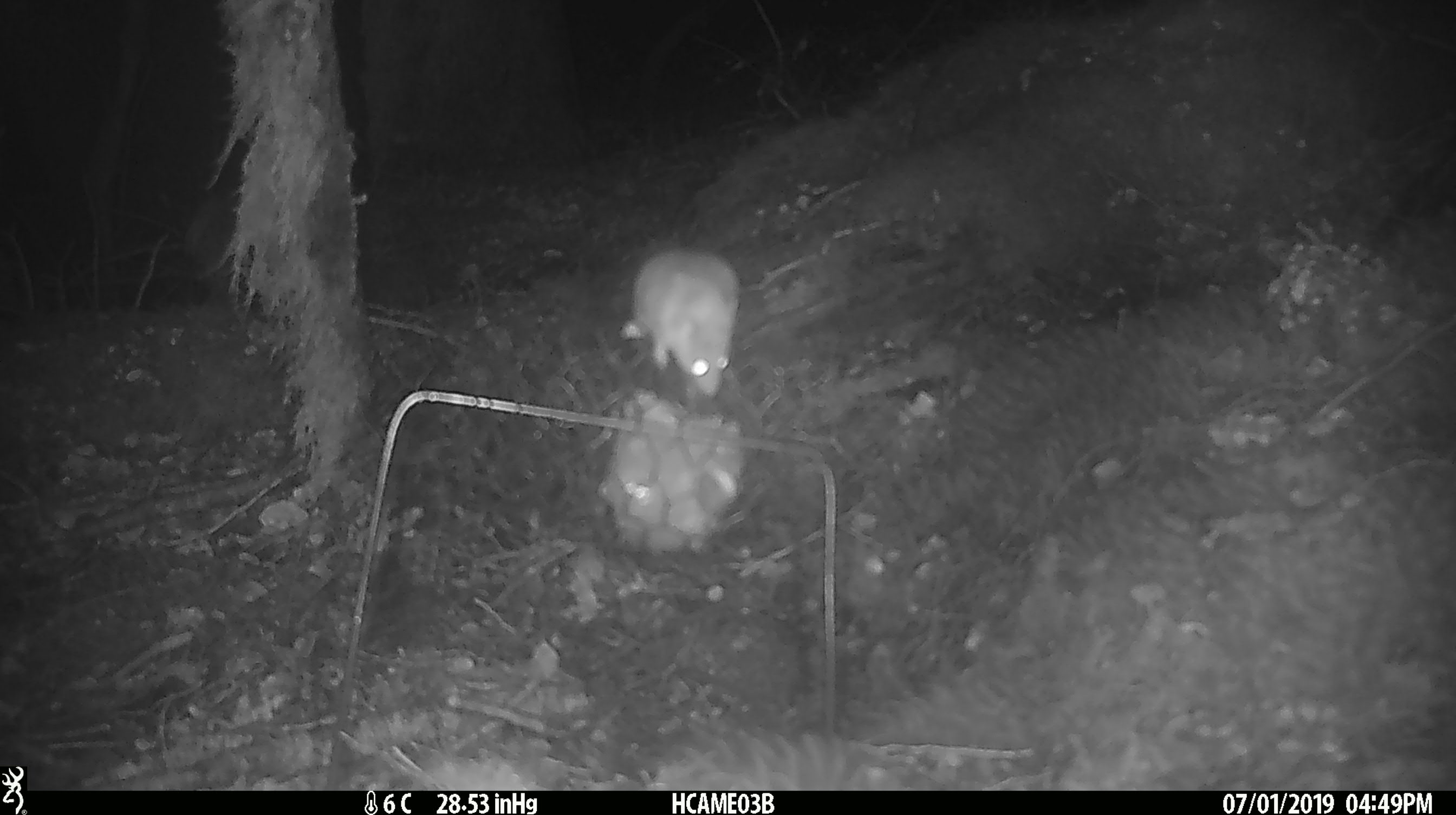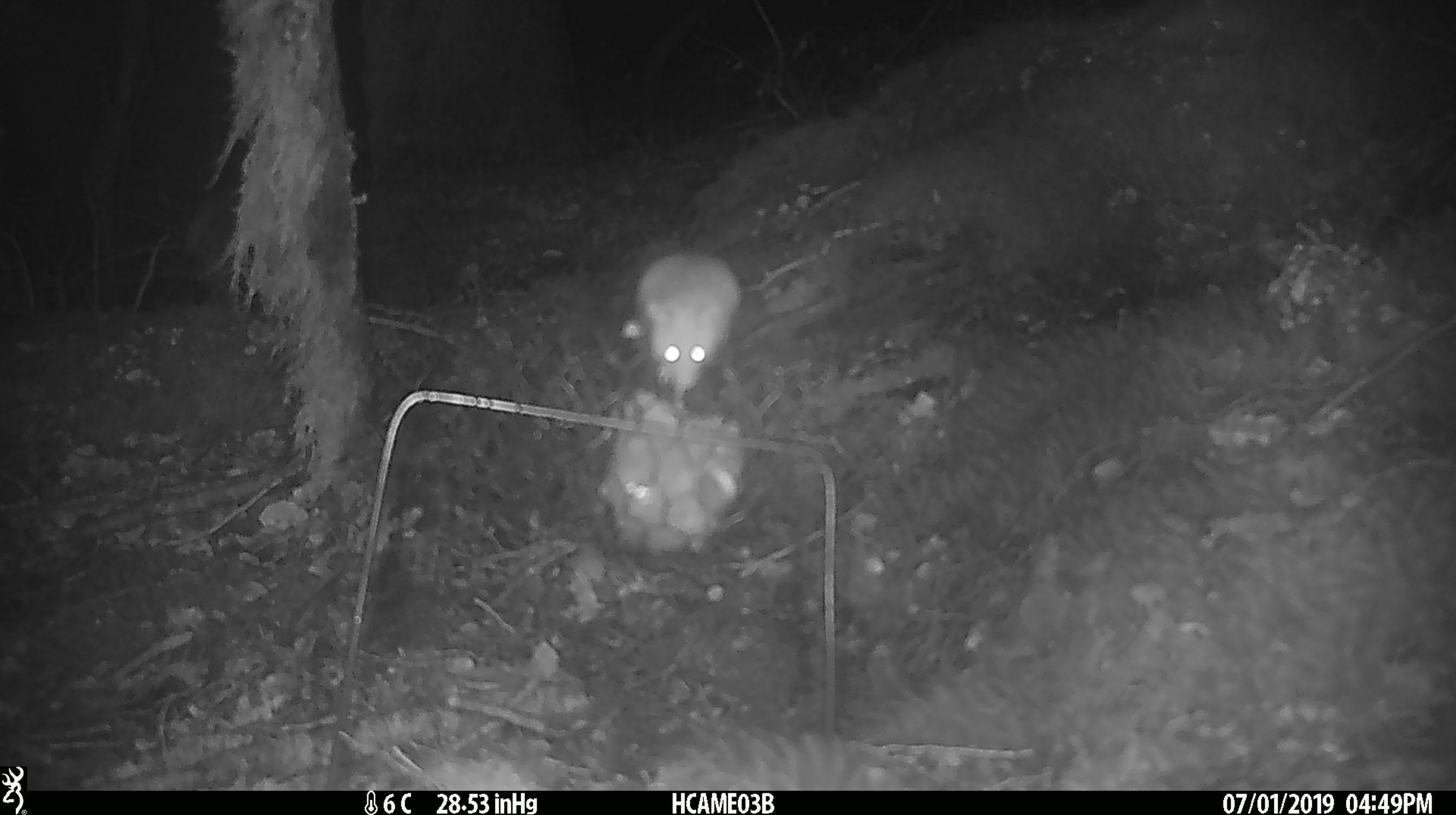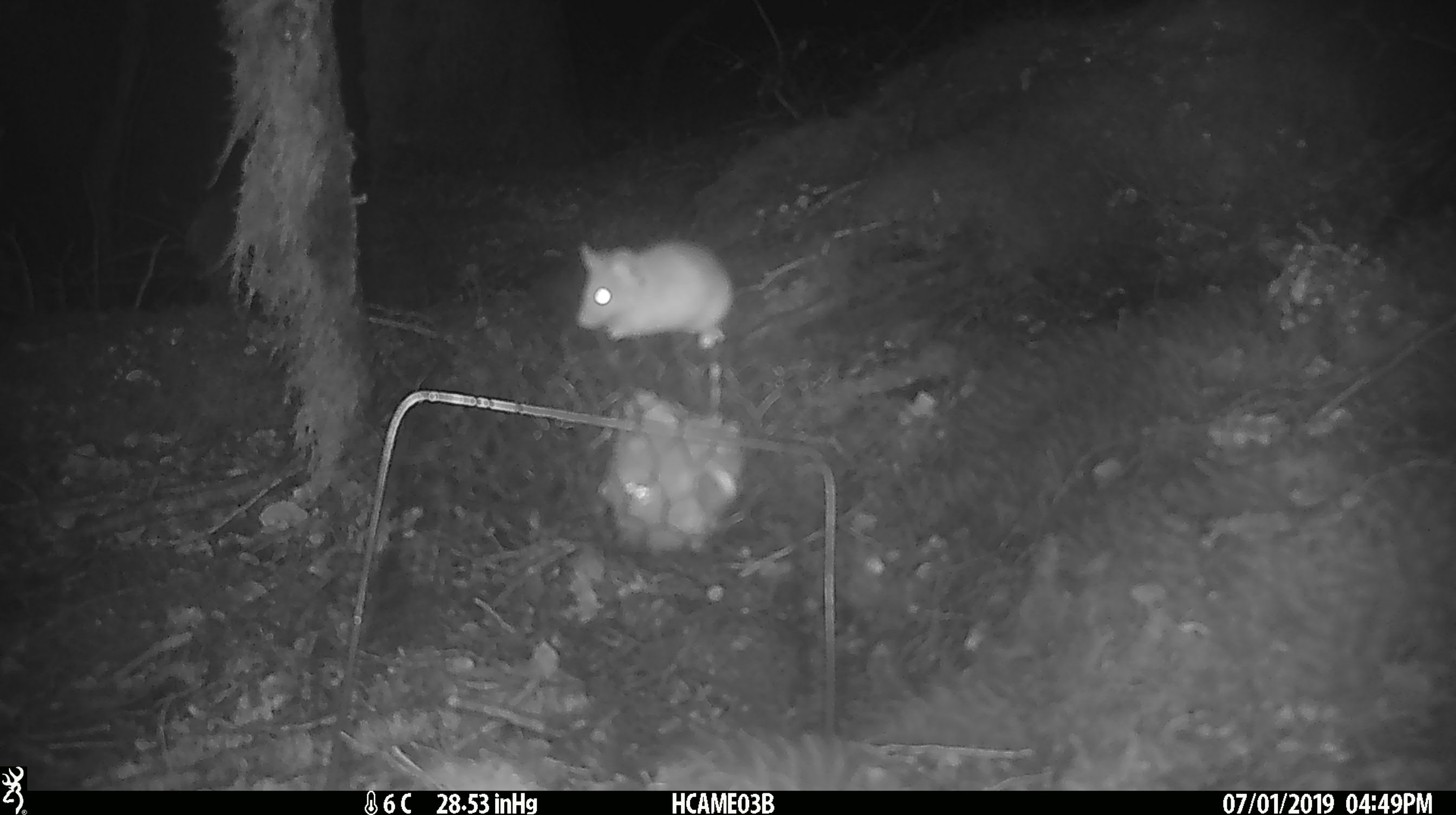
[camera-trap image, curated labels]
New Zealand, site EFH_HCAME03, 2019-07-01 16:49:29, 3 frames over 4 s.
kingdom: Animalia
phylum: Chordata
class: Mammalia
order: Rodentia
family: Muridae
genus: Mus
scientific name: Mus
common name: mouse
Mouse (Mus).